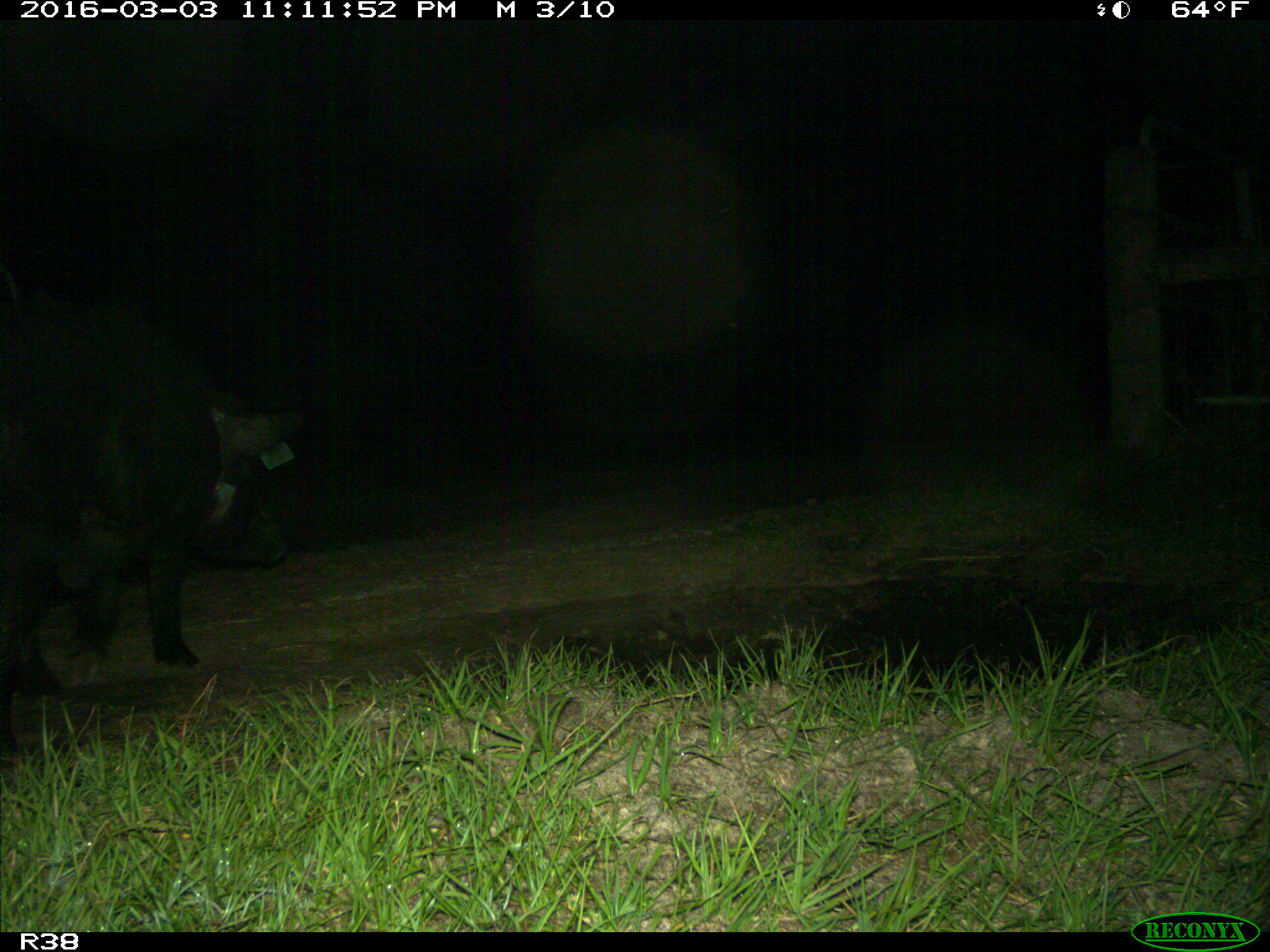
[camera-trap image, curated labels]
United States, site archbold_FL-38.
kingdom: Animalia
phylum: Chordata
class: Mammalia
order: Artiodactyla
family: Suidae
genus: Sus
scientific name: Sus scrofa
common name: wild boar